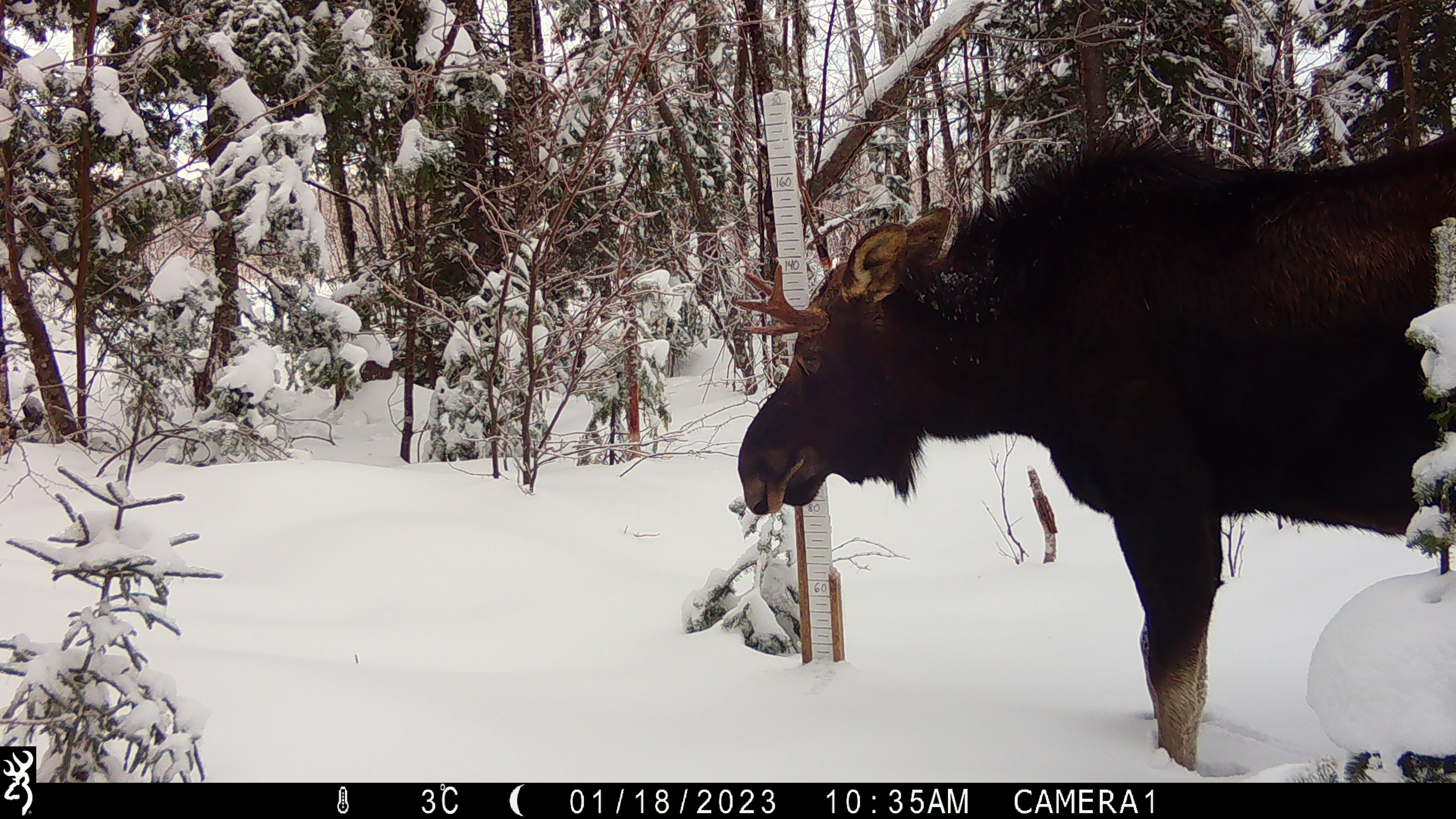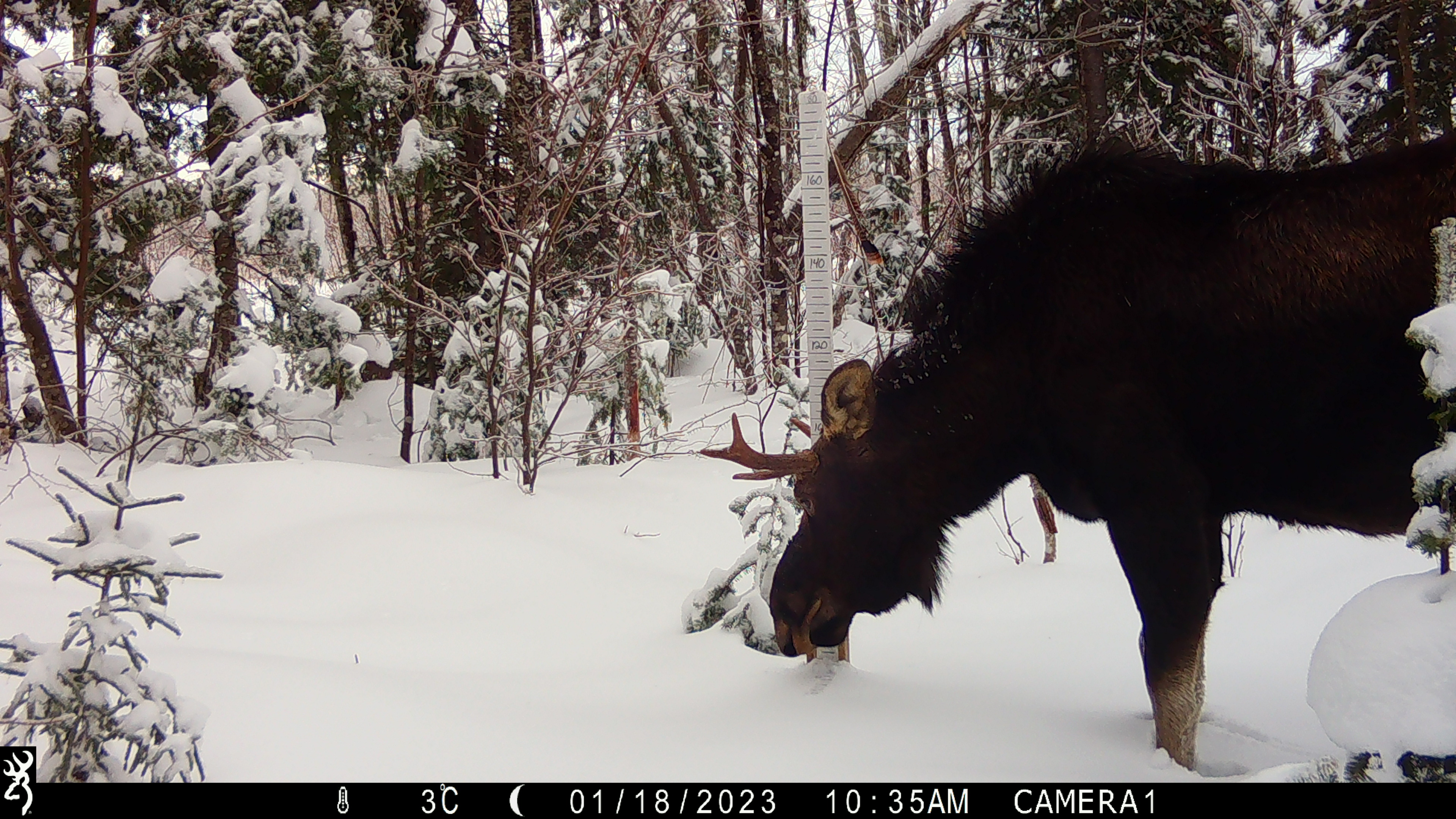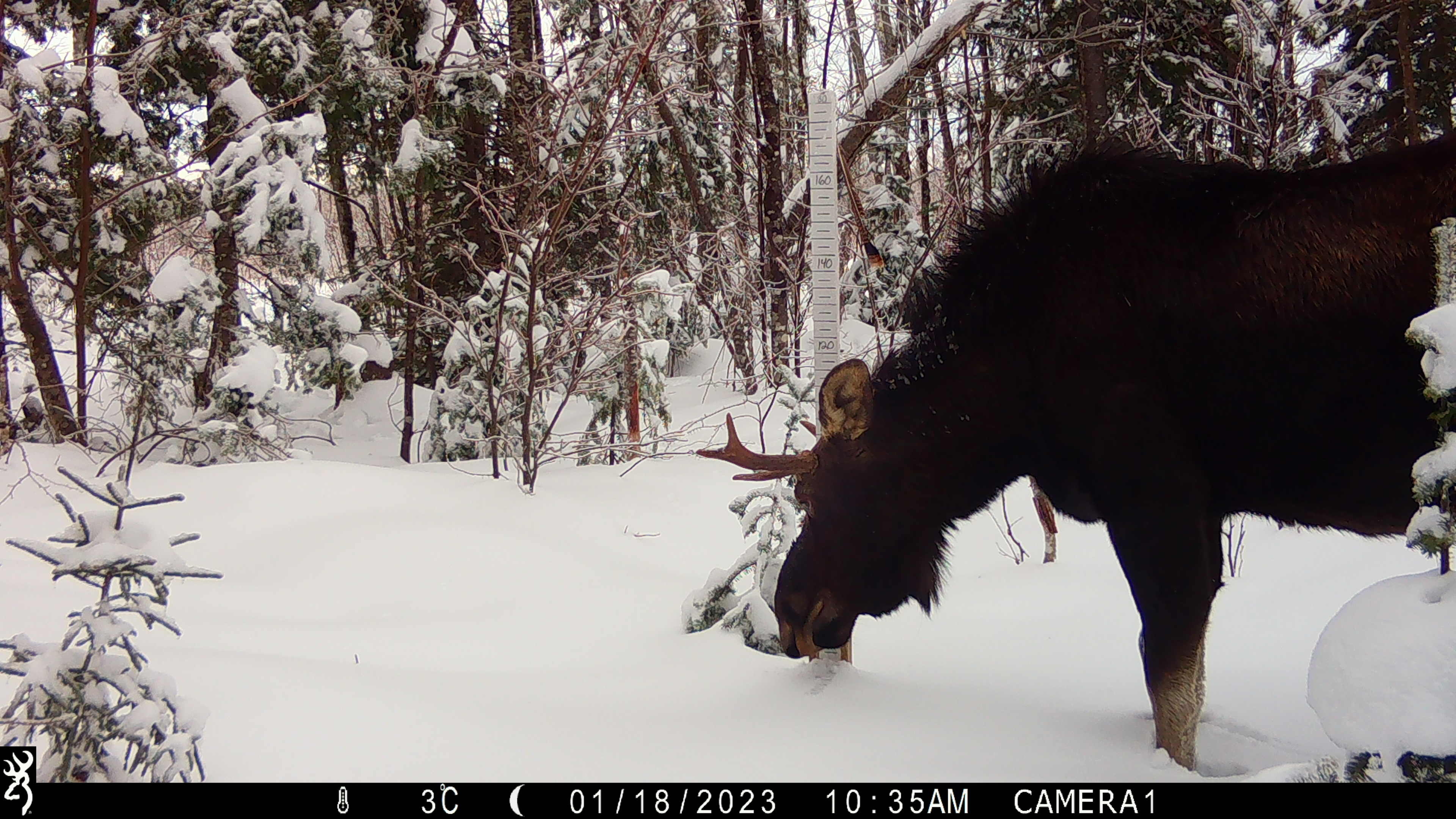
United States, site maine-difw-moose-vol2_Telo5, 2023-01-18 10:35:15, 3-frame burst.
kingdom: Animalia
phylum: Chordata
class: Mammalia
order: Artiodactyla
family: Cervidae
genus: Alces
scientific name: Alces alces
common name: moose